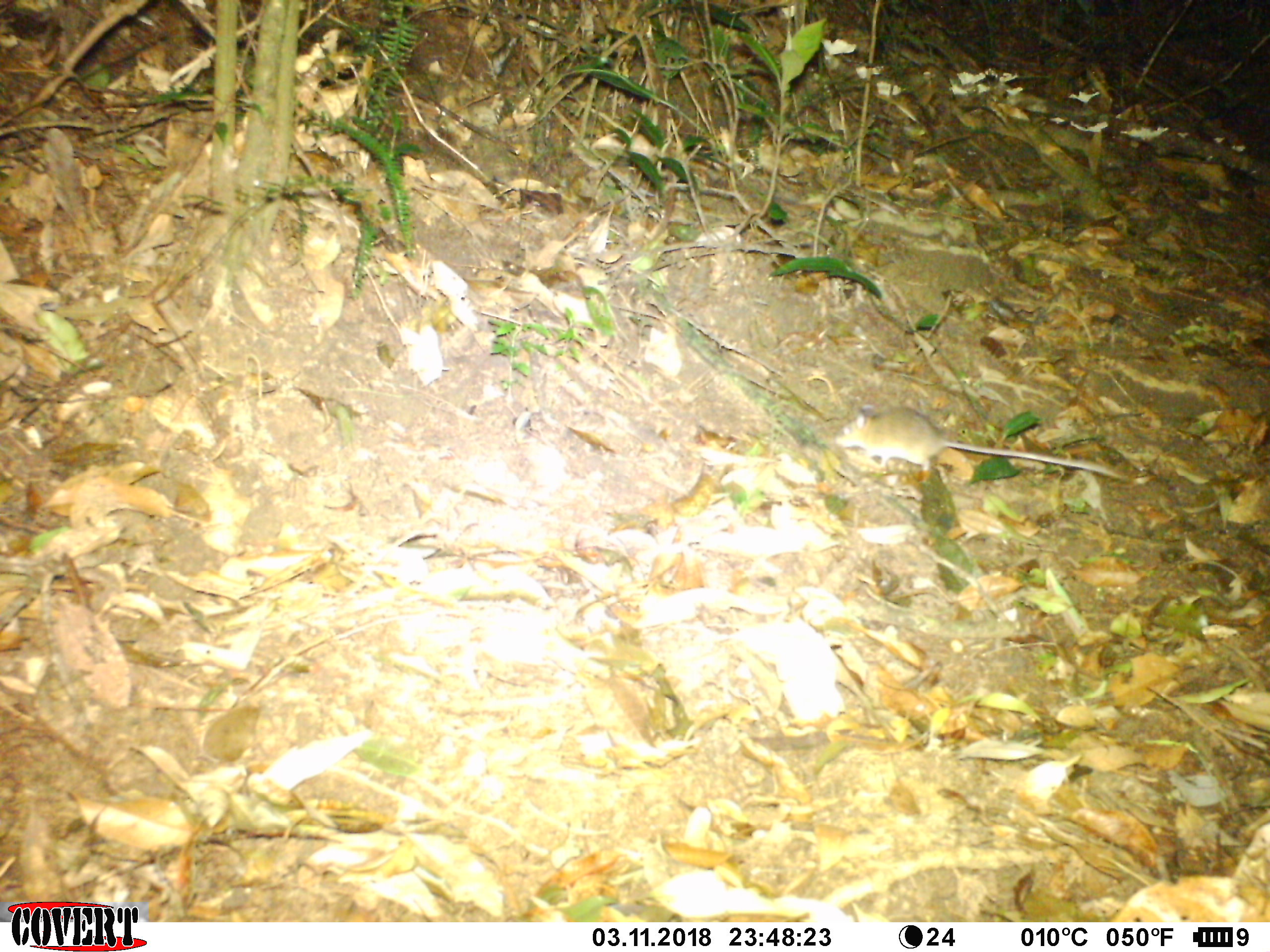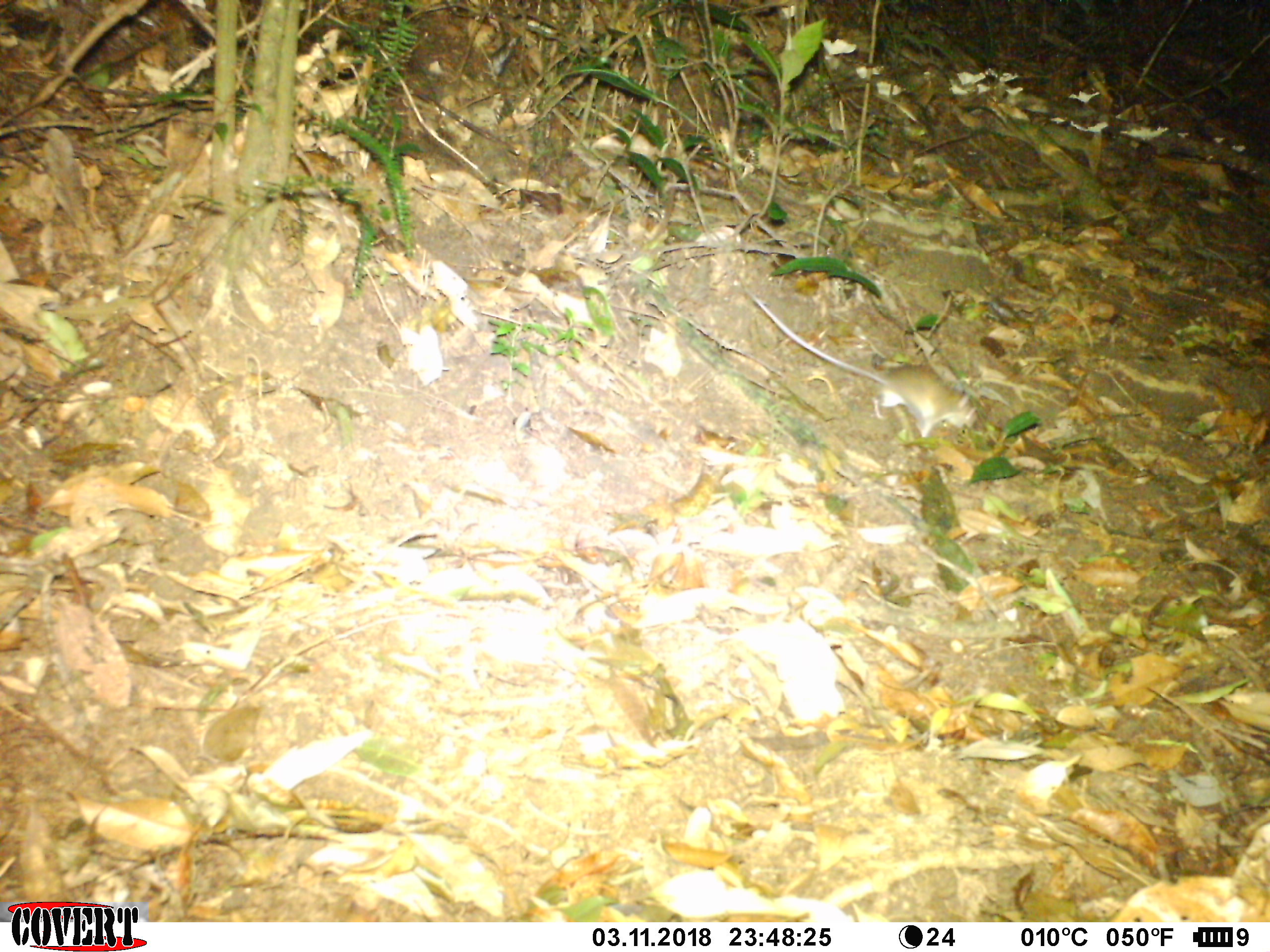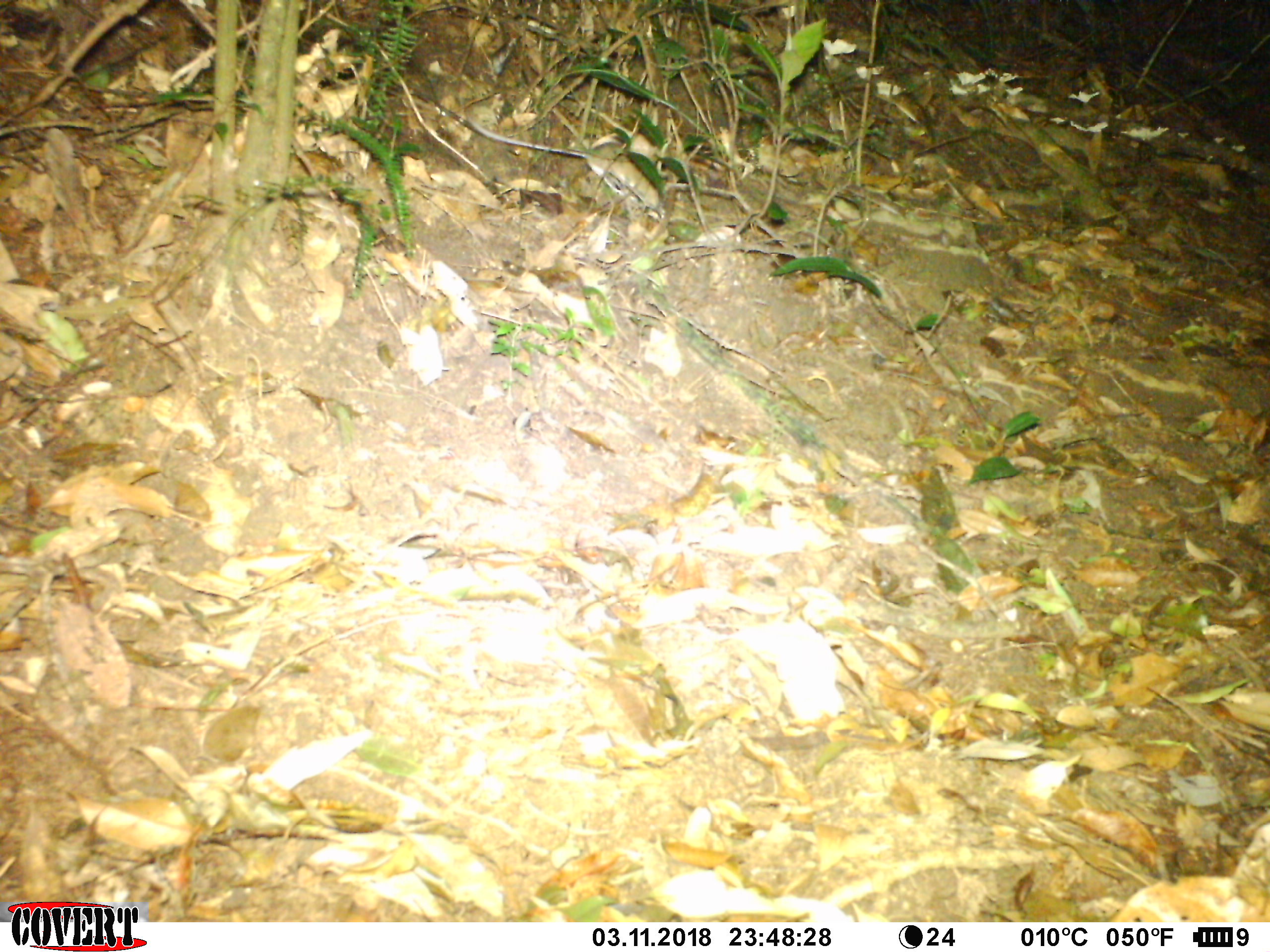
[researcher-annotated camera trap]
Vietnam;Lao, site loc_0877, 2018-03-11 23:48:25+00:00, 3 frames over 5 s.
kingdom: Animalia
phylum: Chordata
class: Mammalia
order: Rodentia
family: Muridae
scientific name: Muridae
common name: old-world mice and rats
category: unidentified murid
Unidentified murid (old-world mice and rats) (Muridae). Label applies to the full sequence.